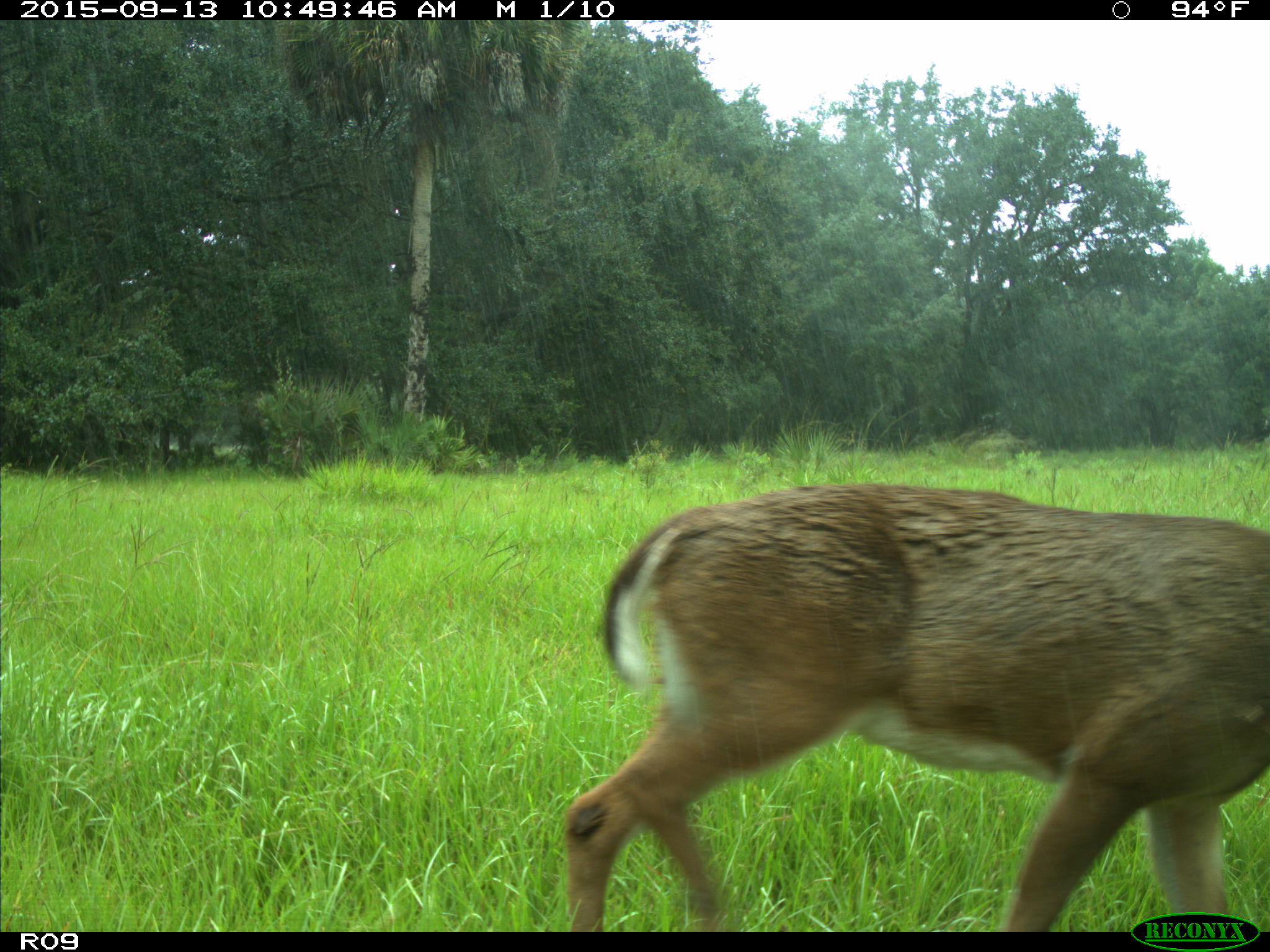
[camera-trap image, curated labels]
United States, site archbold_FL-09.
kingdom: Animalia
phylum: Chordata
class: Mammalia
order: Artiodactyla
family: Cervidae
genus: Odocoileus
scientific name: Odocoileus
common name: deer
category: unidentified deer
Unidentified deer (deer) (Odocoileus).